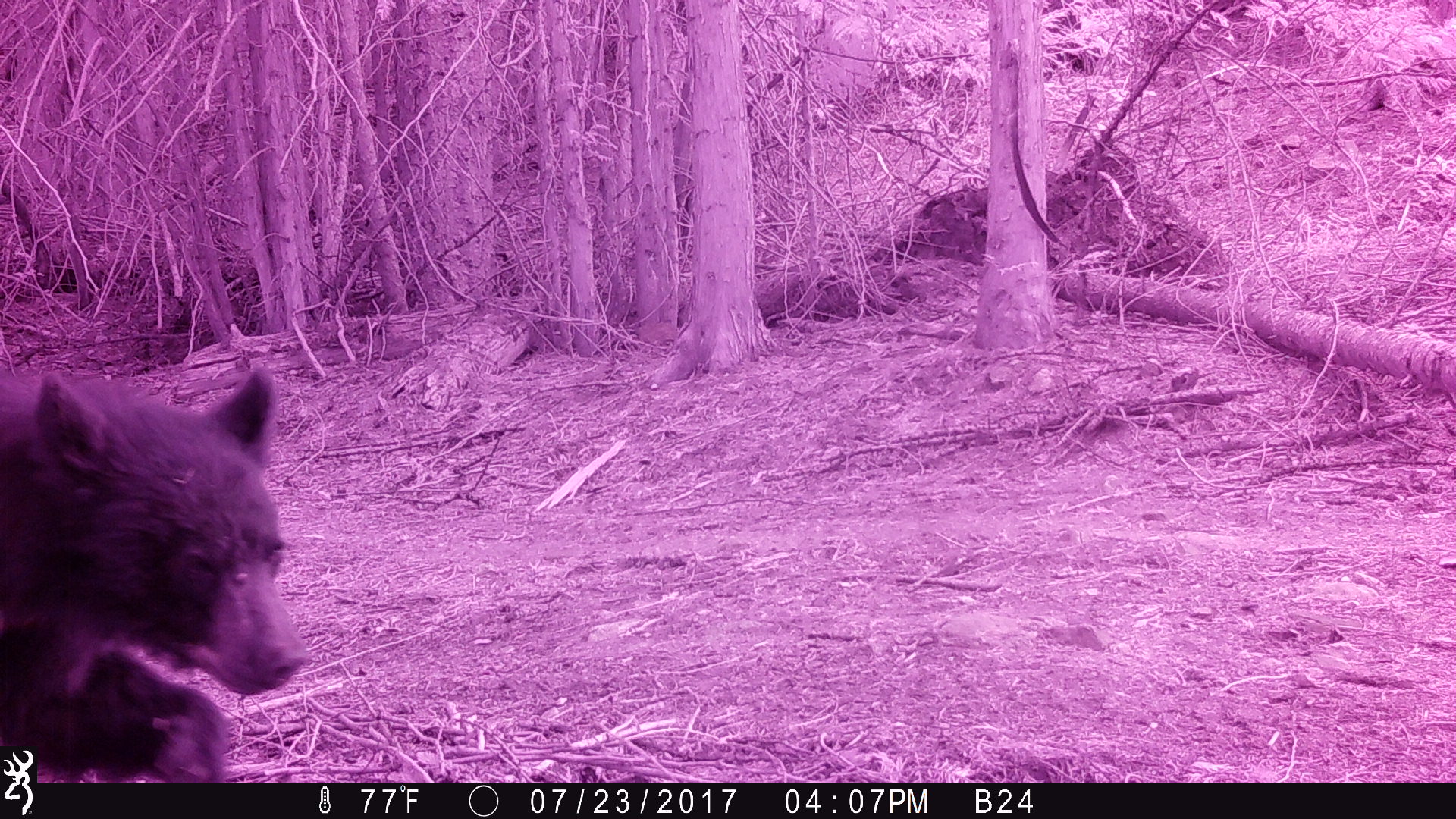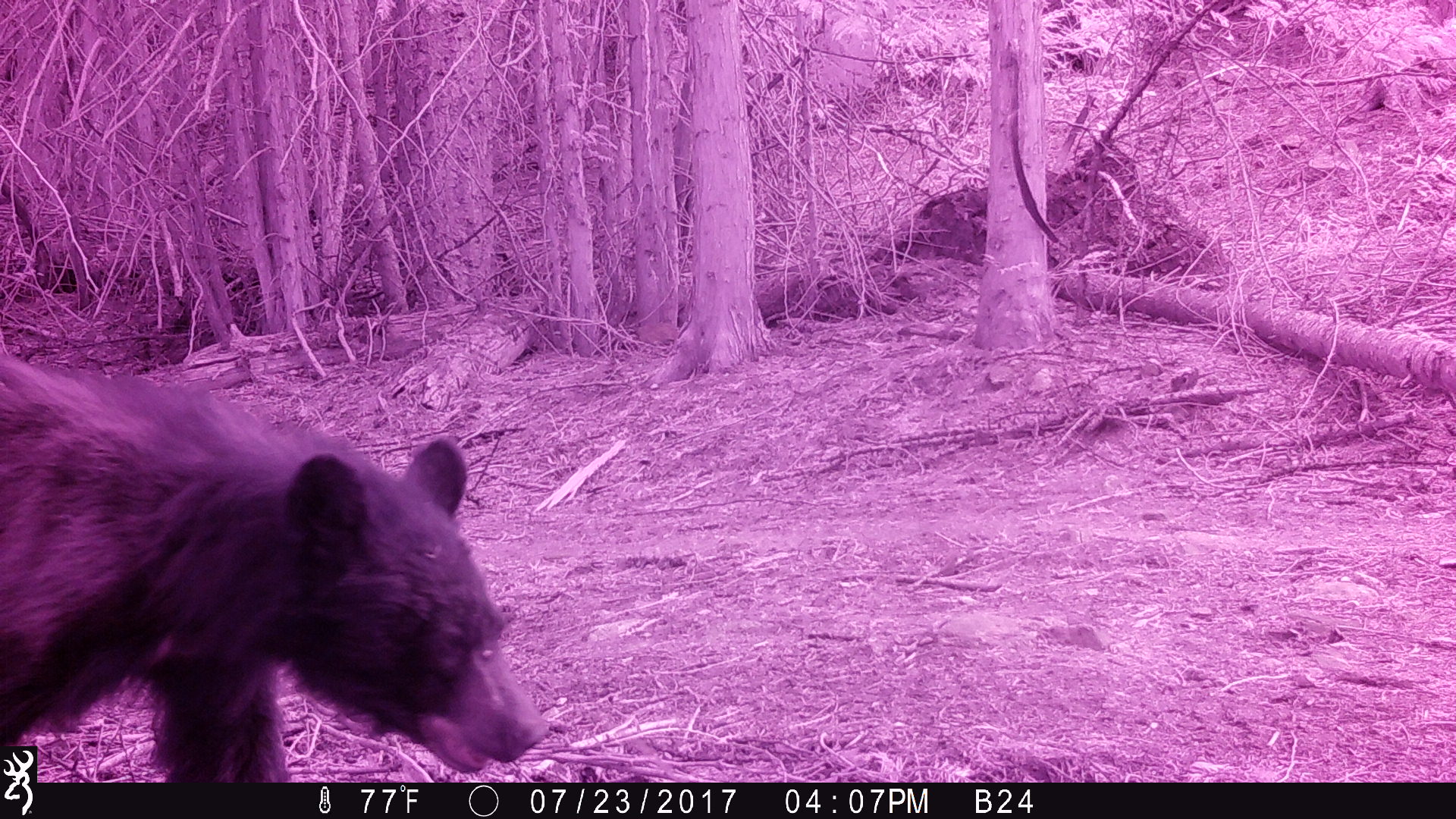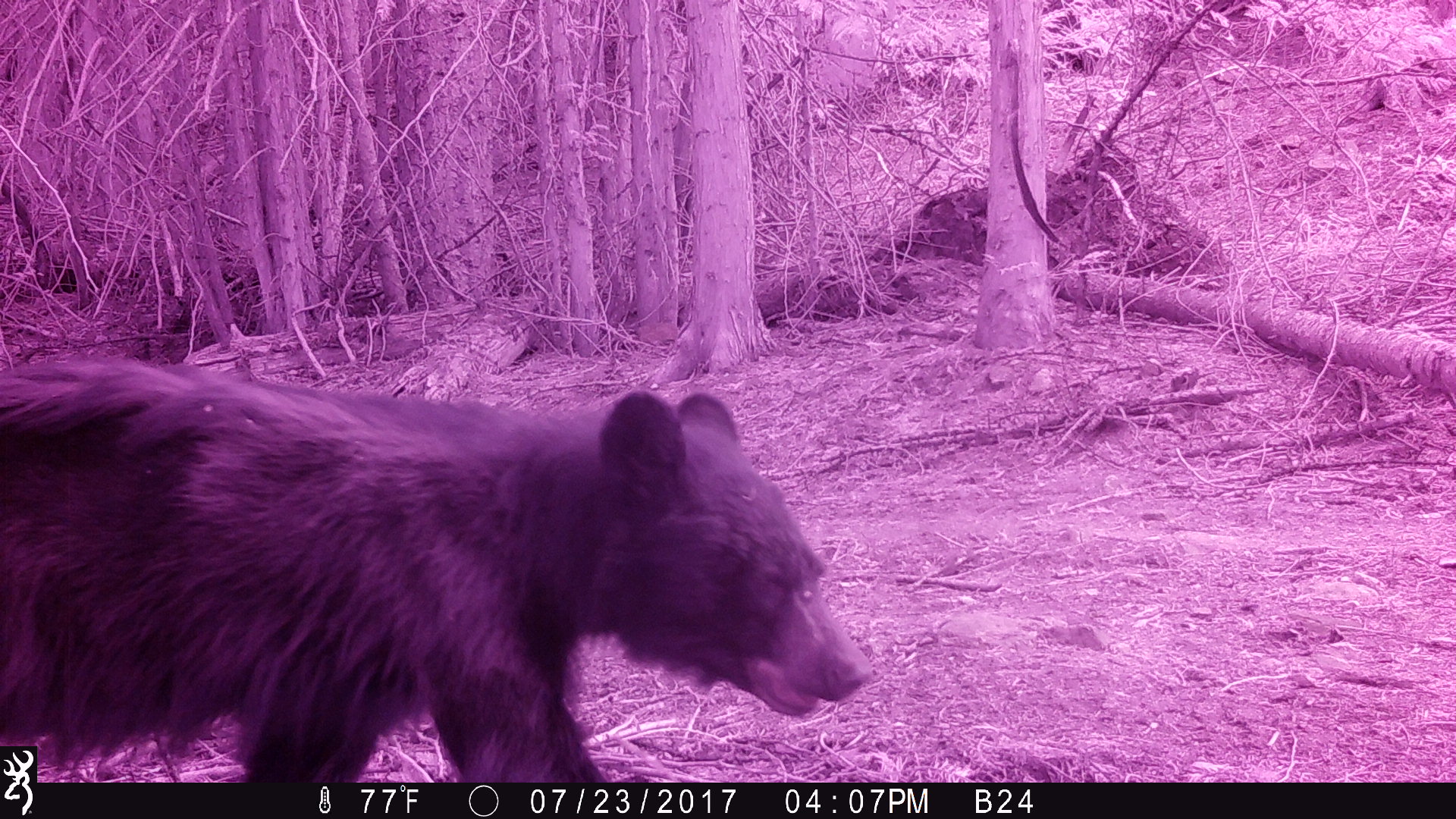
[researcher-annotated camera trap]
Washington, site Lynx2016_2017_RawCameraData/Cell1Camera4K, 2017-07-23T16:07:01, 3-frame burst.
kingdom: Animalia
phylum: Chordata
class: Mammalia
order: Carnivora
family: Ursidae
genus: Ursus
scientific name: Ursus americanus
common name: american black bear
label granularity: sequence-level